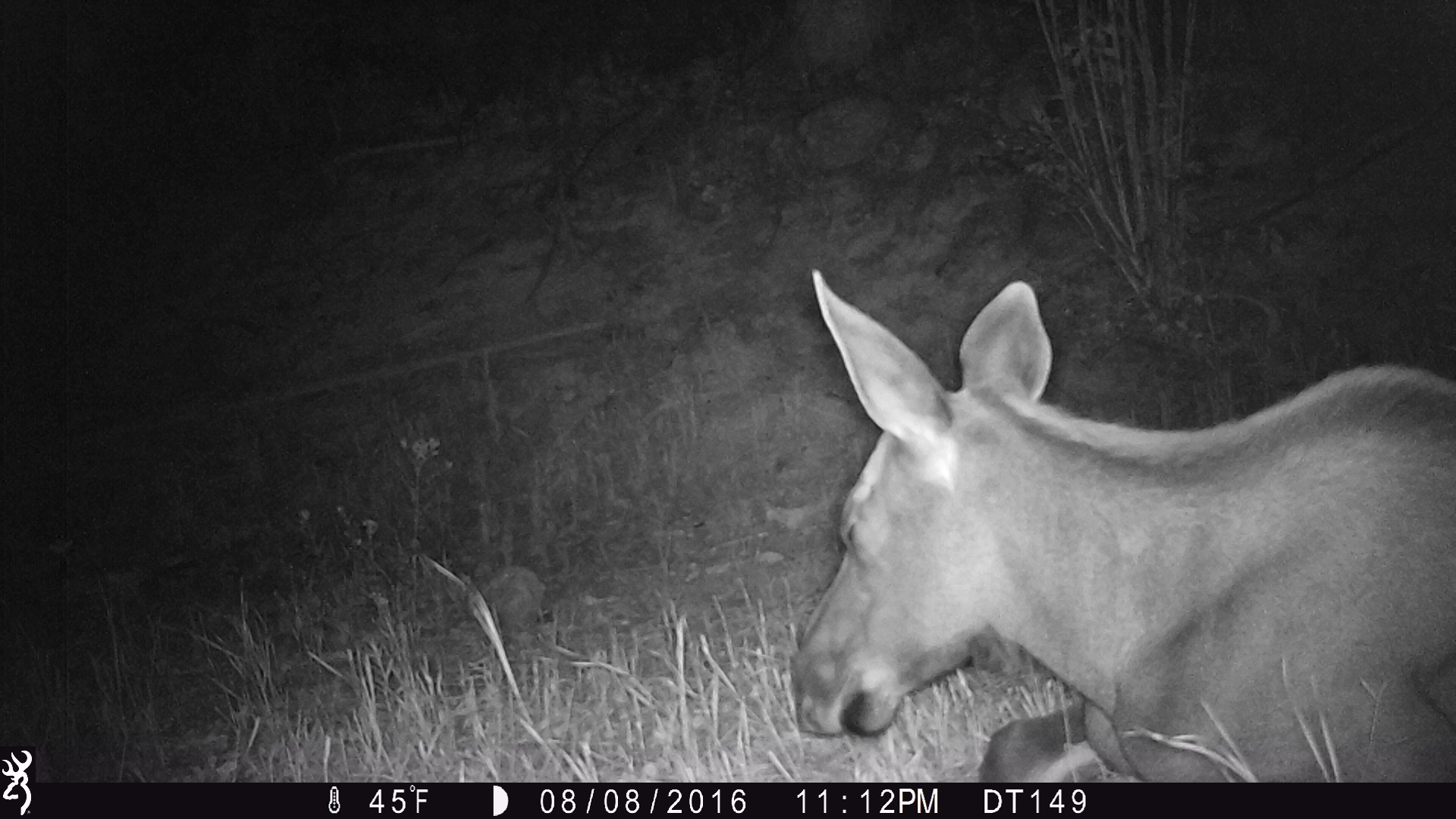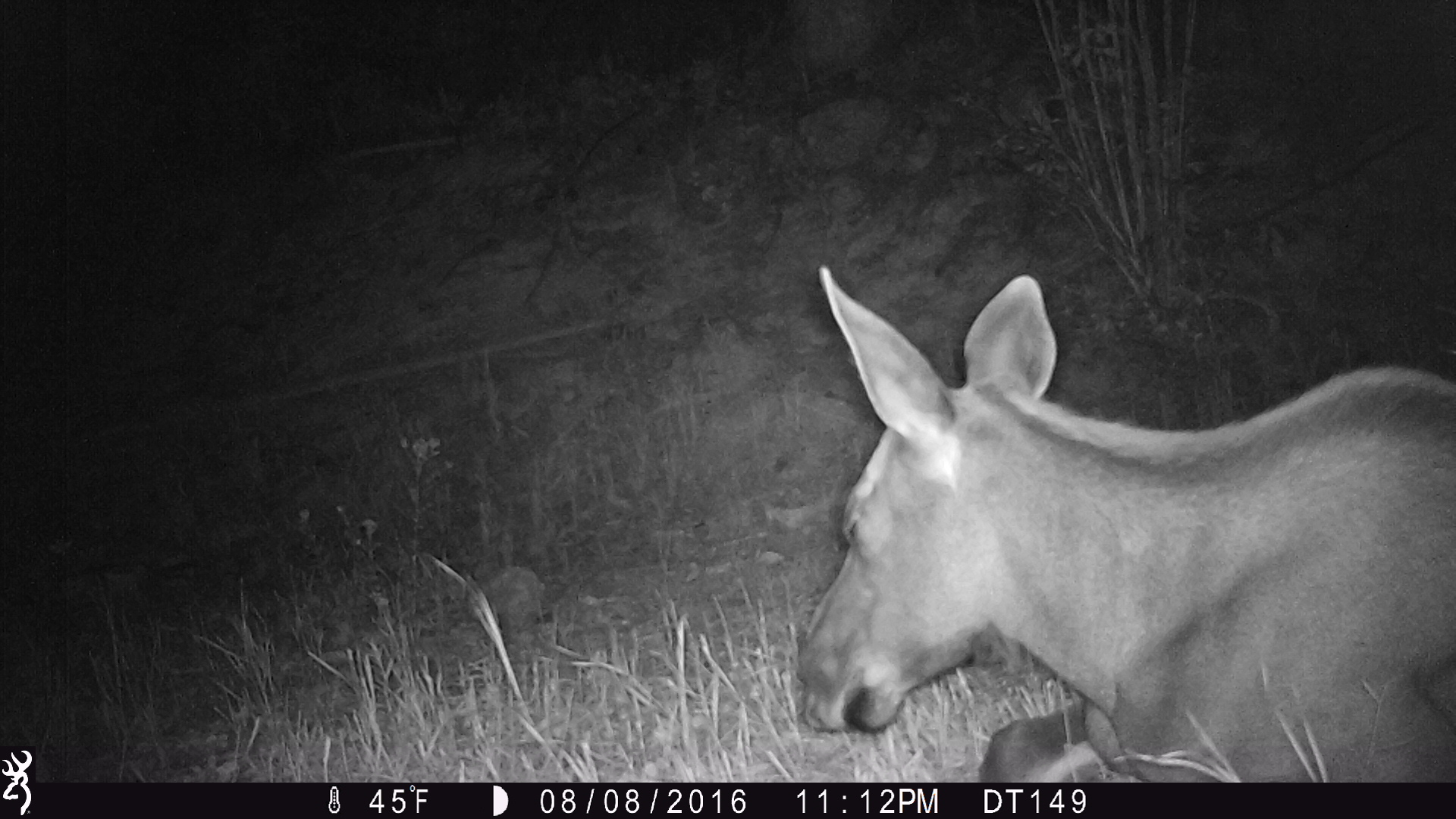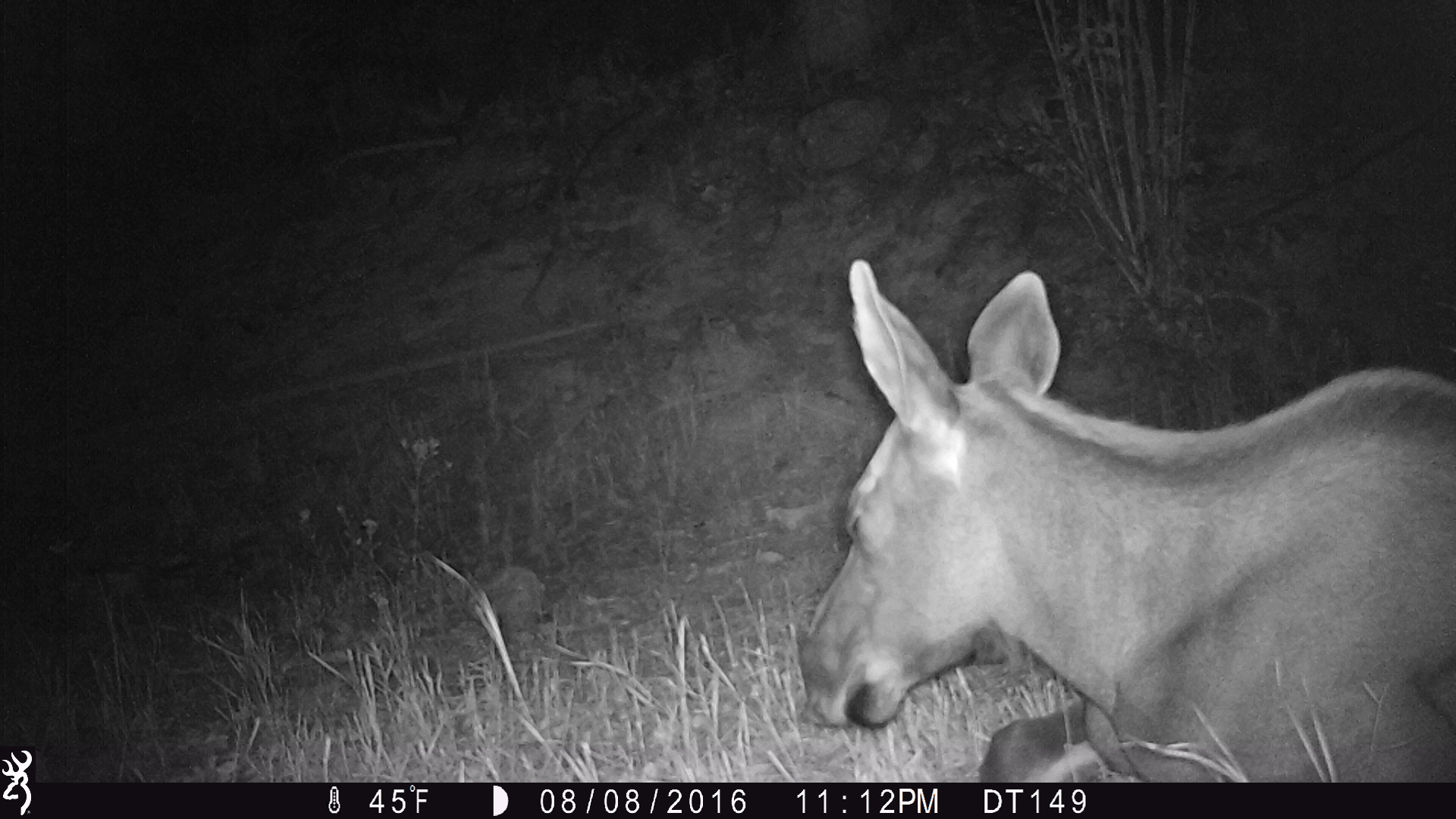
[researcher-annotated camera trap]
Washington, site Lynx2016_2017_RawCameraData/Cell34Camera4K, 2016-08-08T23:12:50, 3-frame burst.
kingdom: Animalia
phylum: Chordata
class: Mammalia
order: Artiodactyla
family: Cervidae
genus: Alces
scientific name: Alces alces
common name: moose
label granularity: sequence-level